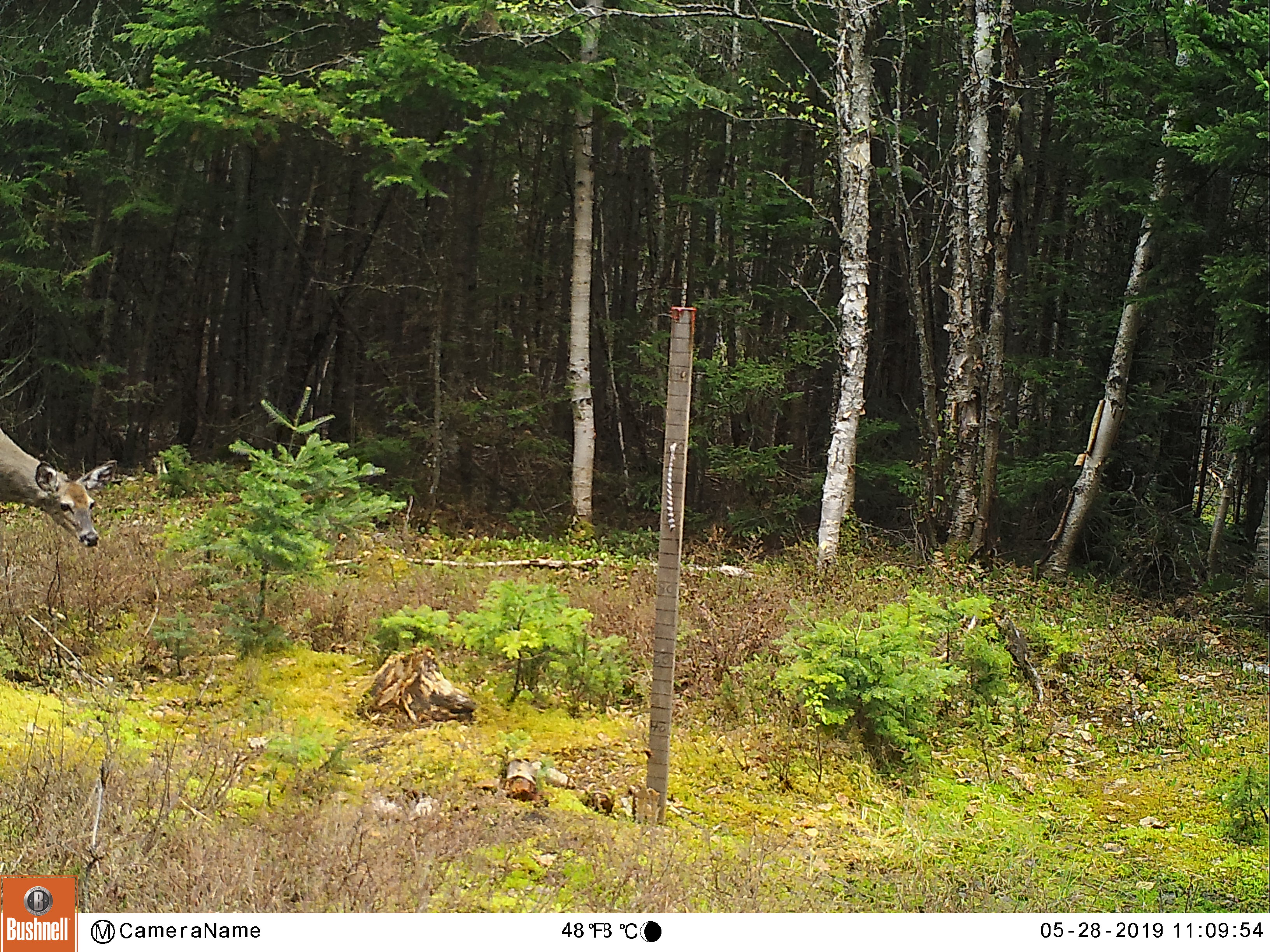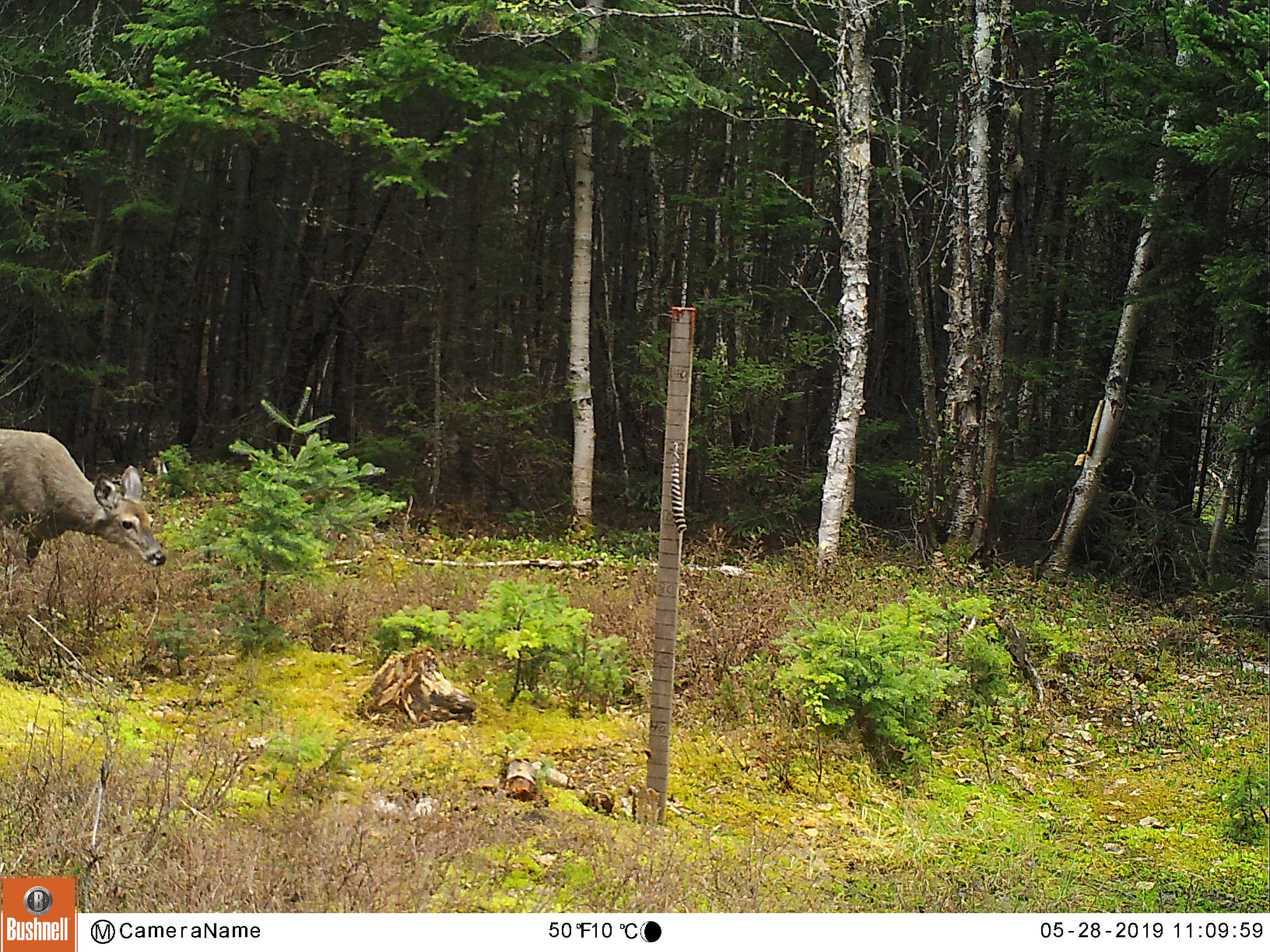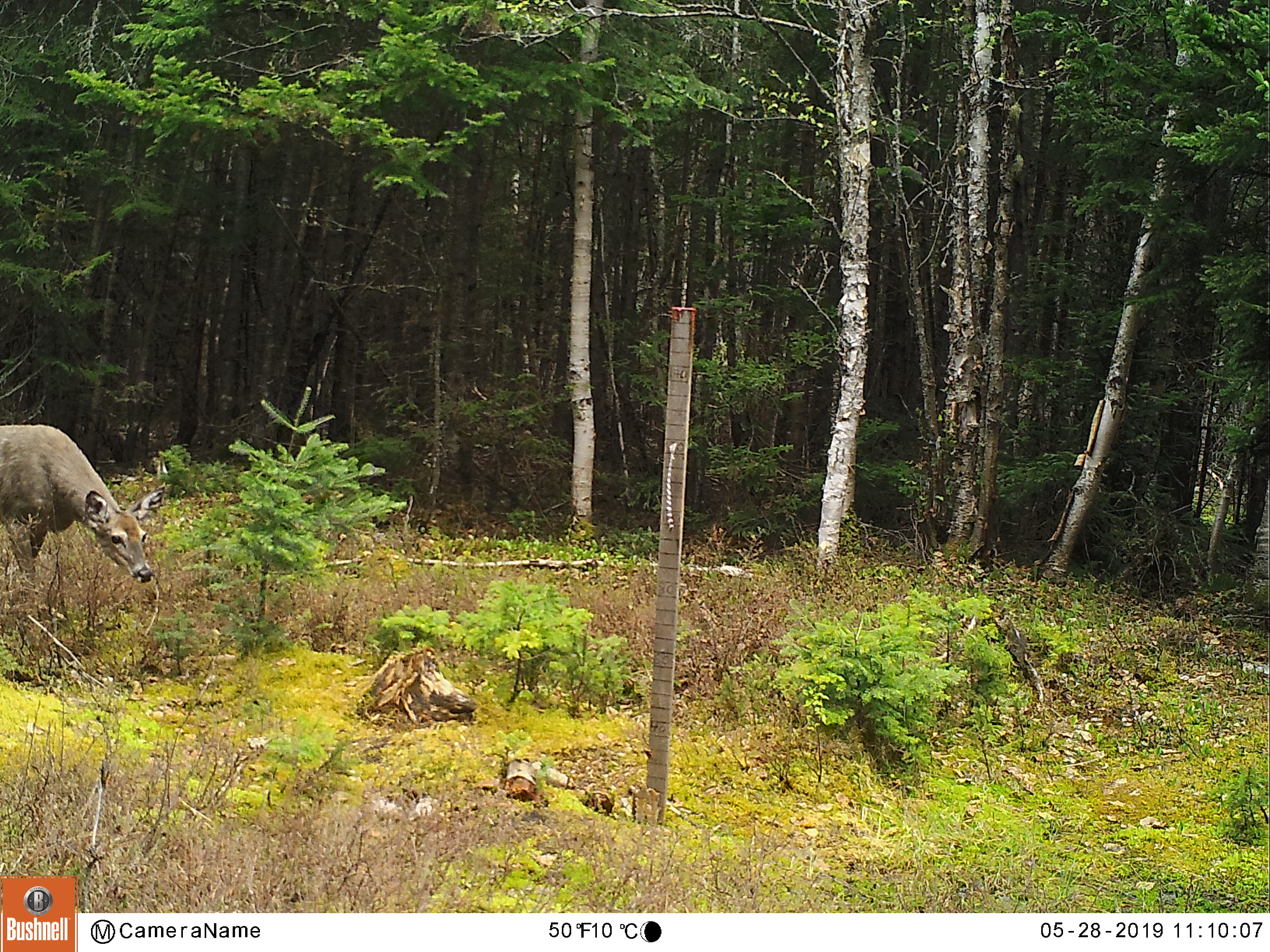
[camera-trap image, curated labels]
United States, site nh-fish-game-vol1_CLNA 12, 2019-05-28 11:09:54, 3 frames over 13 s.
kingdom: Animalia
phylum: Chordata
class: Mammalia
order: Artiodactyla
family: Cervidae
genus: Odocoileus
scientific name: Odocoileus virginianus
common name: white-tailed deer